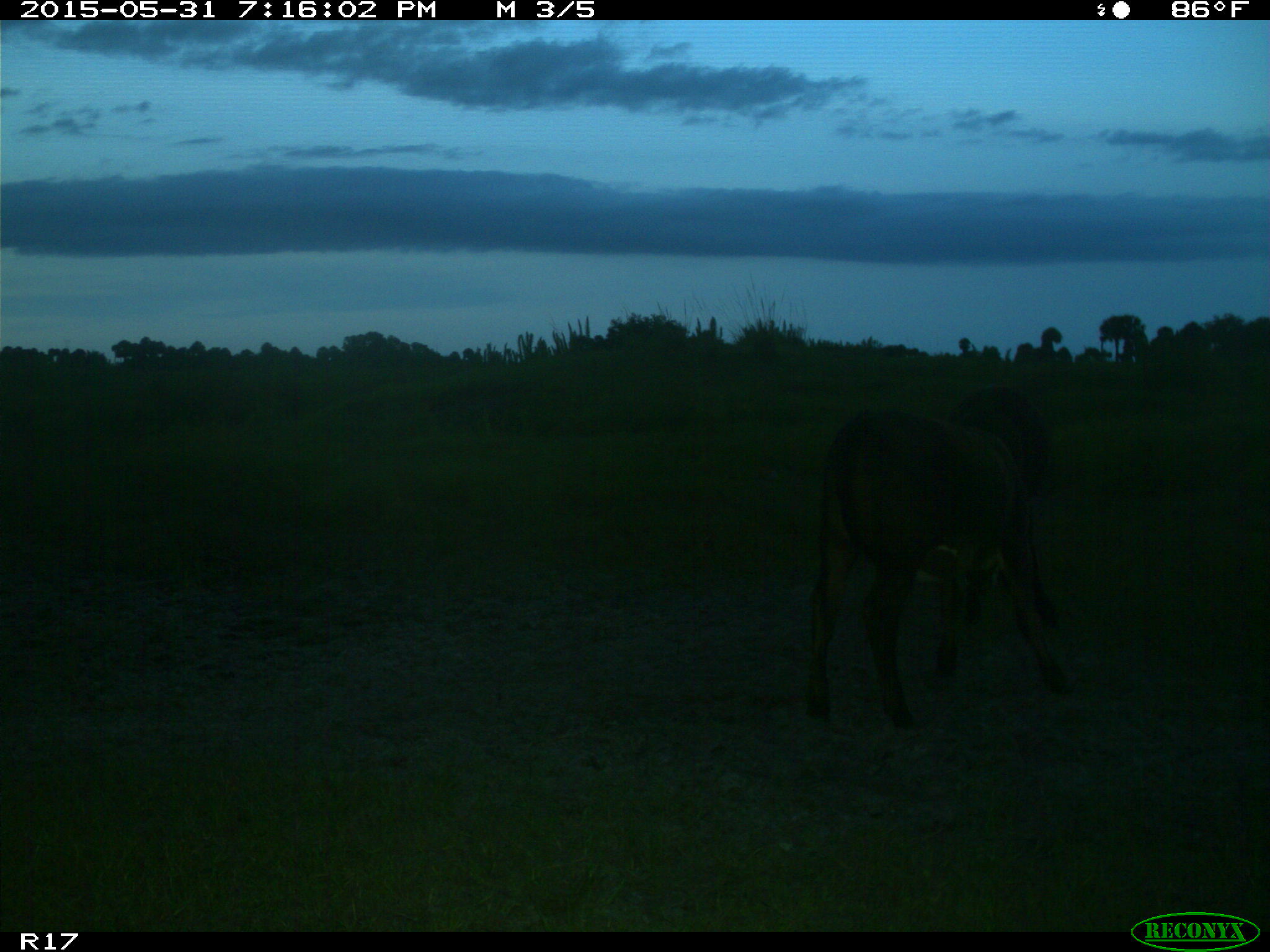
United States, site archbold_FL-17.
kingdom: Animalia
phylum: Chordata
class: Mammalia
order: Artiodactyla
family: Bovidae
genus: Bos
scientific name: Bos taurus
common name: domestic cow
Bos taurus (domestic cow).